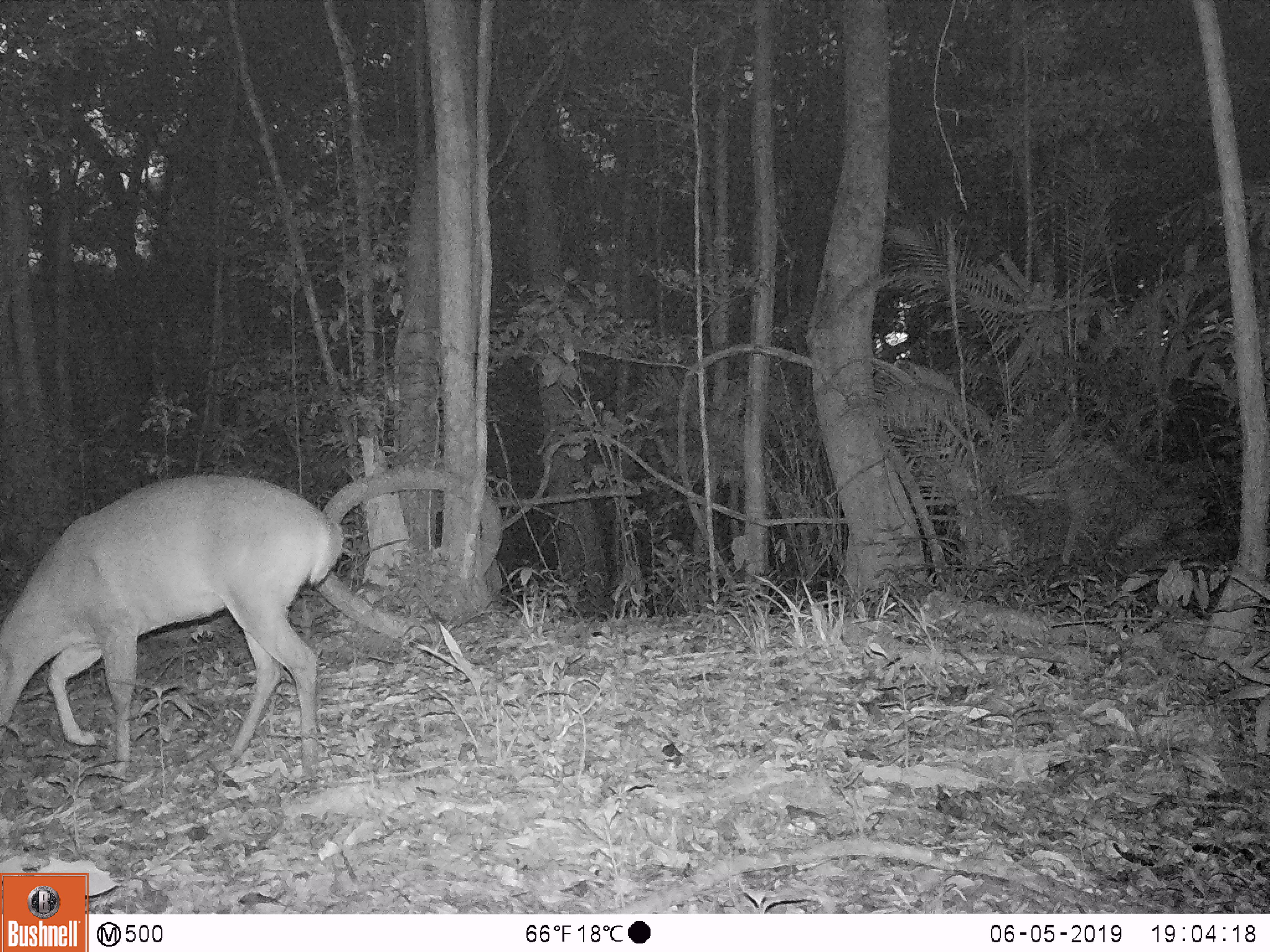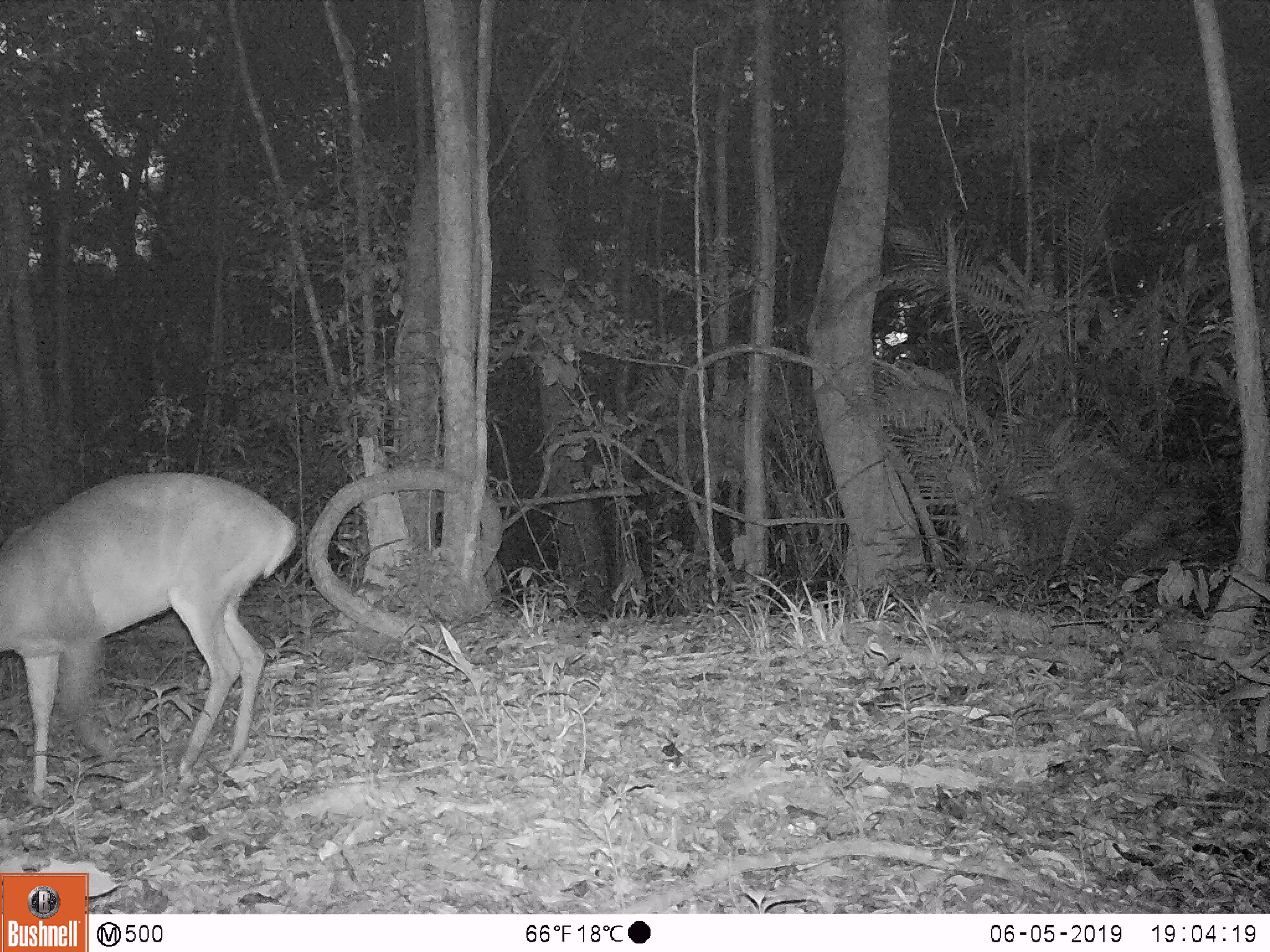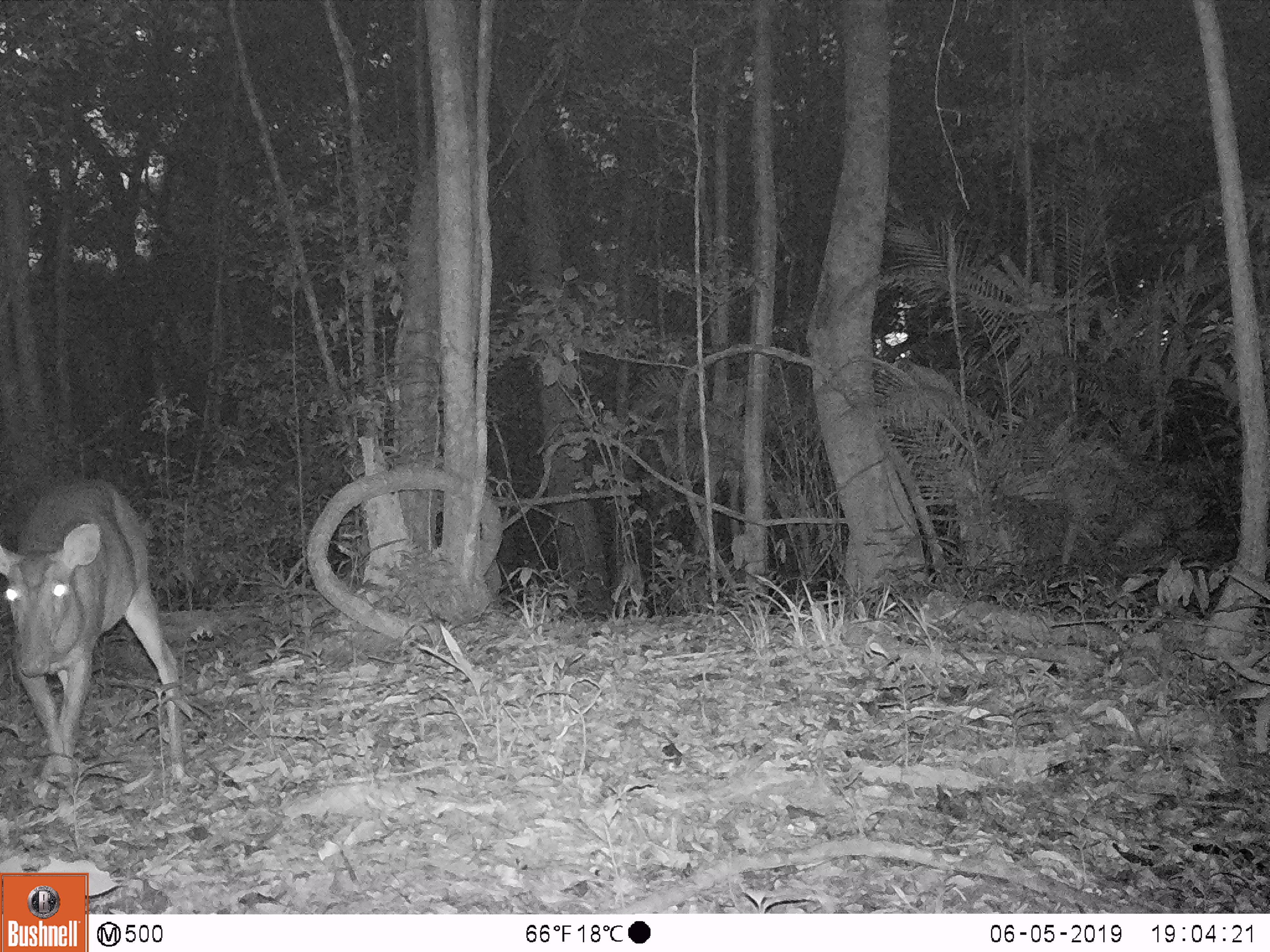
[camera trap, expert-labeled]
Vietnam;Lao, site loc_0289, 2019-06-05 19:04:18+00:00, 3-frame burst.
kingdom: Animalia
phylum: Chordata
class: Mammalia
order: Artiodactyla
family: Cervidae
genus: Muntiacus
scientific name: Muntiacus vuquangensis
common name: large-antlered muntjac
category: large antlered muntjac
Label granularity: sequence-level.